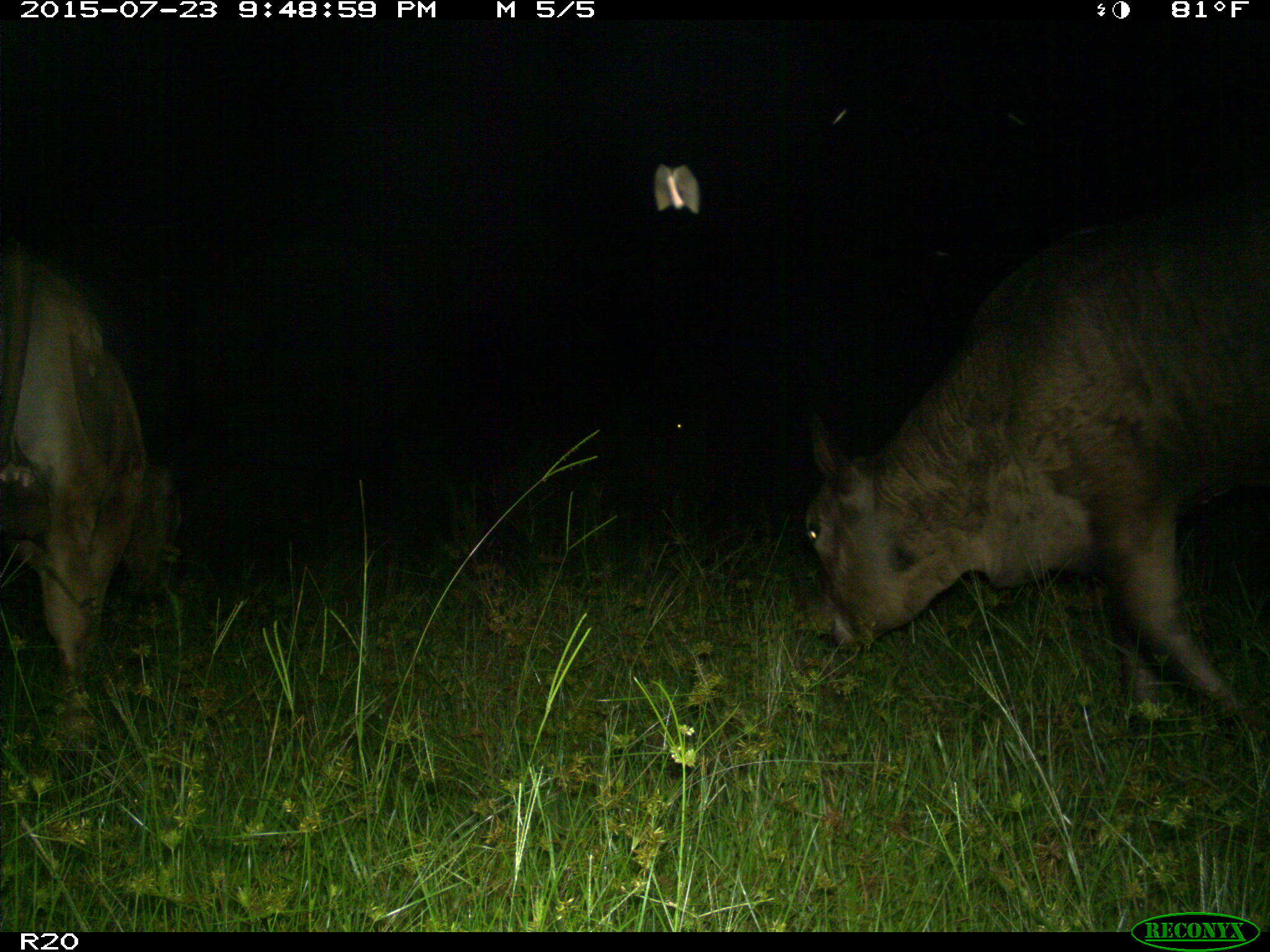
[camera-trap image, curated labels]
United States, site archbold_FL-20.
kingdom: Animalia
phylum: Chordata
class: Mammalia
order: Artiodactyla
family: Bovidae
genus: Bos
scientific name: Bos taurus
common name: domestic cow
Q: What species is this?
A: Bos taurus (domestic cow).